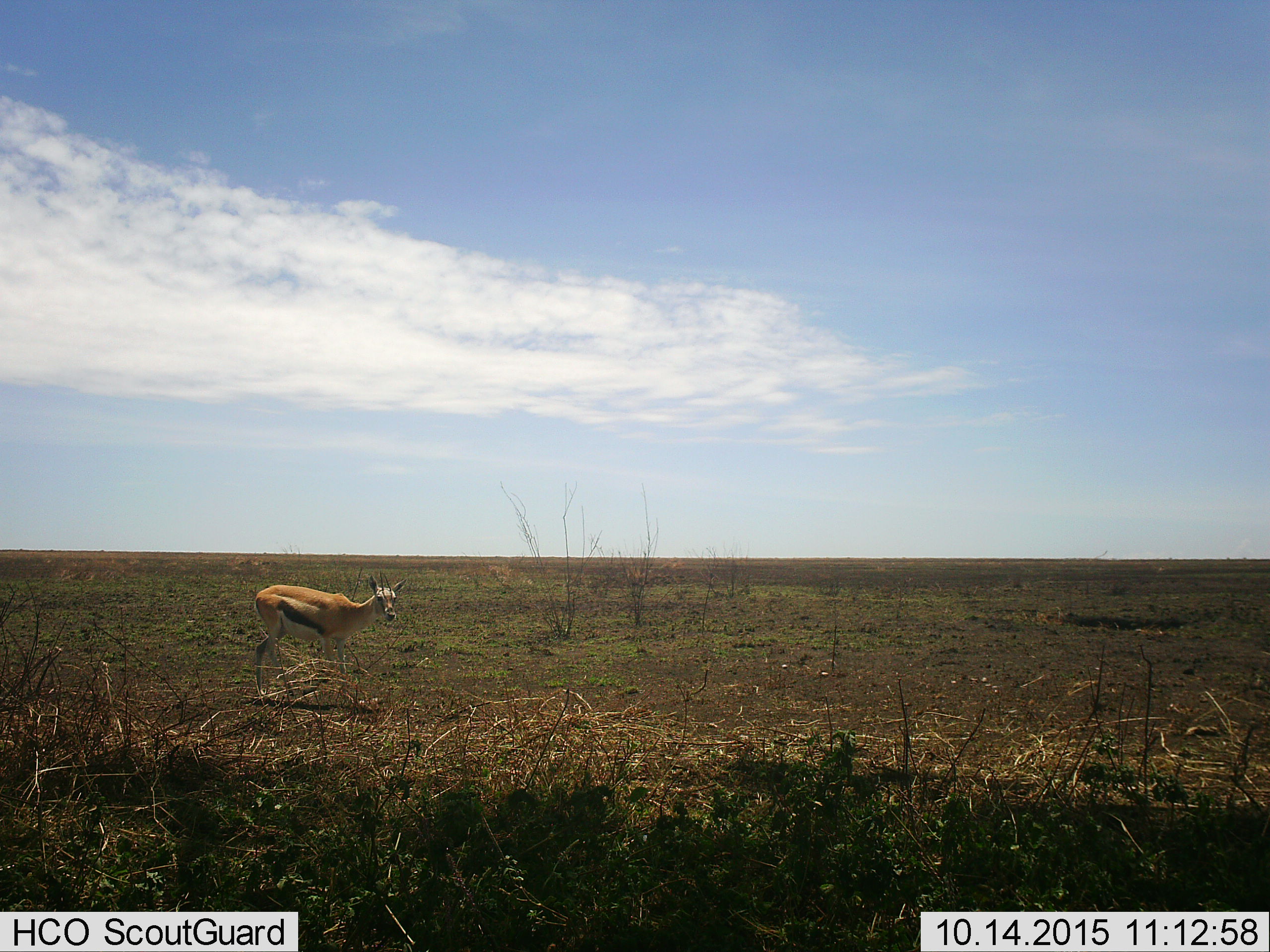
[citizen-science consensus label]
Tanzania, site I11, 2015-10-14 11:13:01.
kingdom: Animalia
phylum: Chordata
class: Mammalia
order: Artiodactyla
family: Bovidae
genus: Eudorcas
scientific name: Eudorcas thomsonii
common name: thomson's gazelle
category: gazellethomsons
Gazellethomsons (thomson's gazelle) (Eudorcas thomsonii), count 1. Behavior (volunteer vote fractions): standing 44%, resting 0%, moving 56%, interacting 0%. Young present (vote fraction): 0%. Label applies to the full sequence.